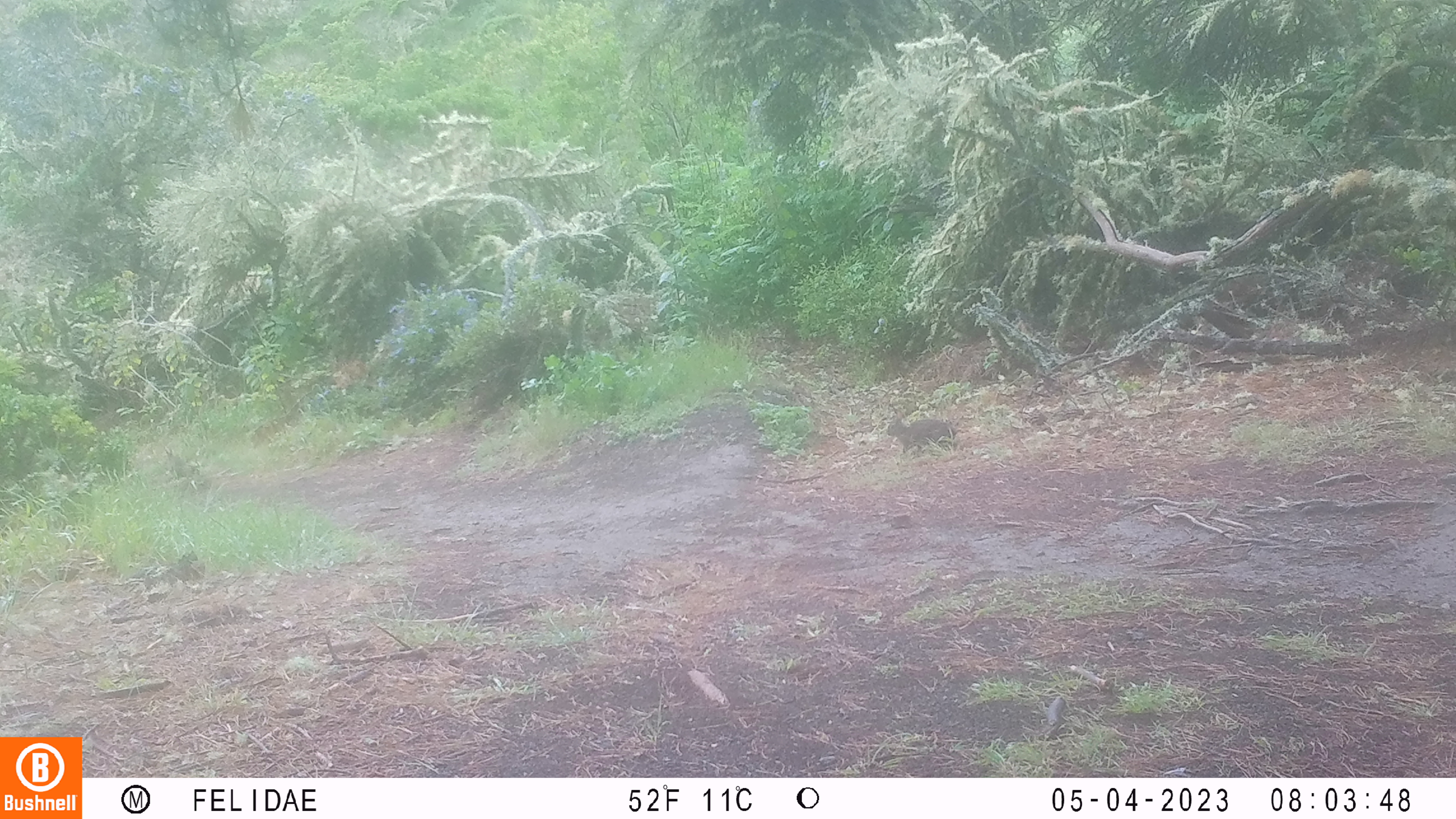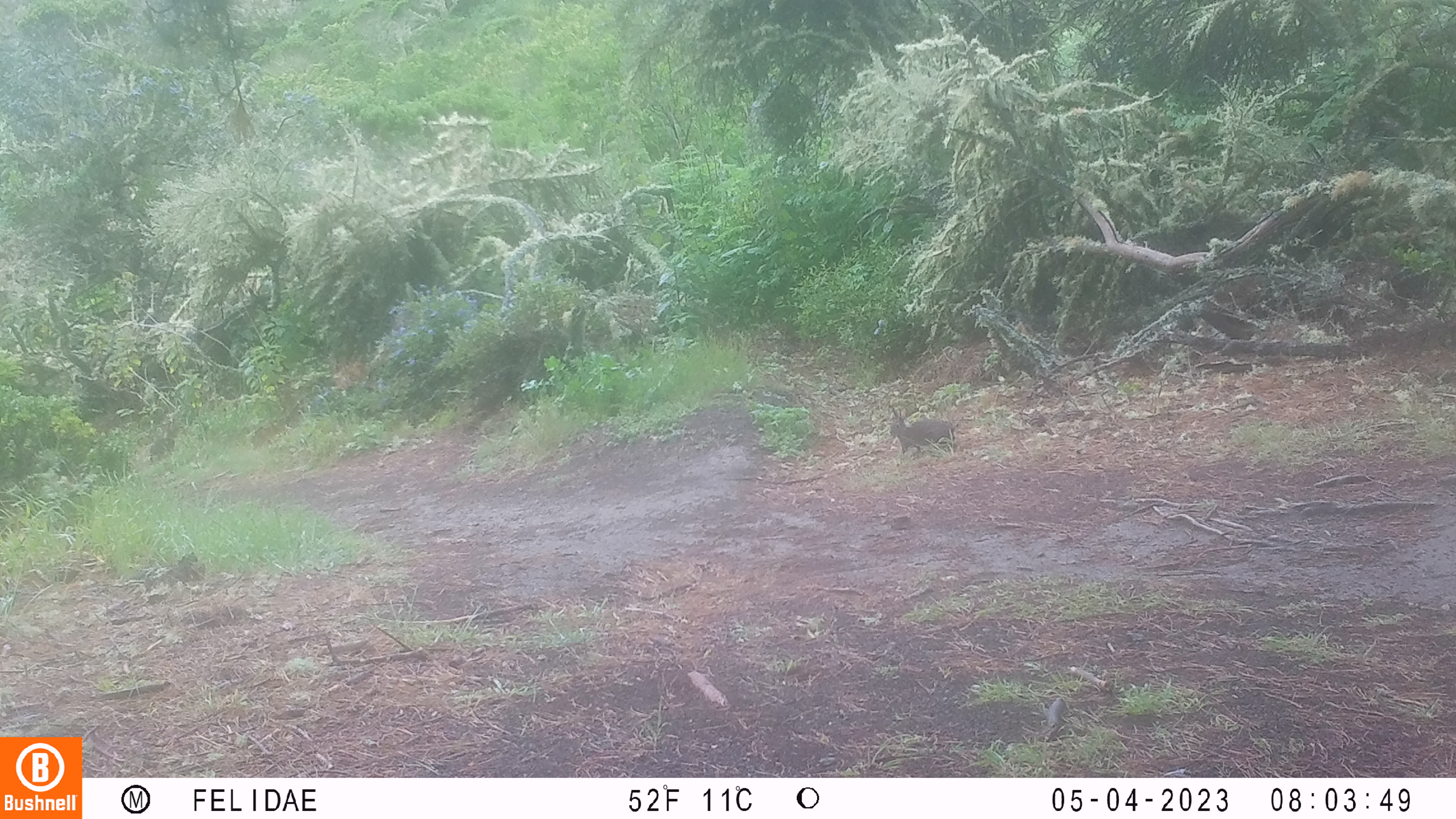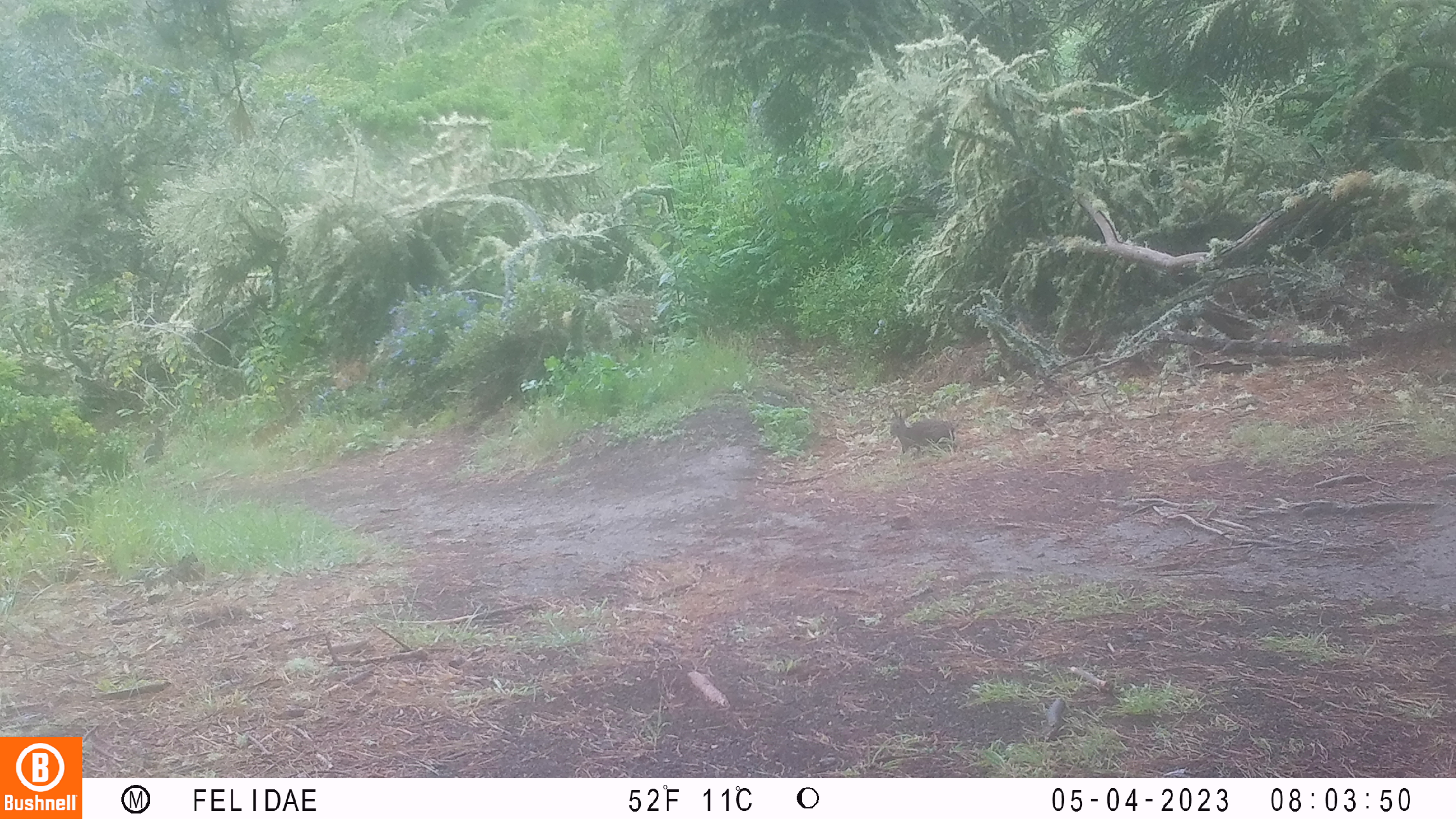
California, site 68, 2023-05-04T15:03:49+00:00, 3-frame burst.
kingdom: Animalia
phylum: Chordata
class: Mammalia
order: Lagomorpha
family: Leporidae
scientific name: Leporidae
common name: rabbit